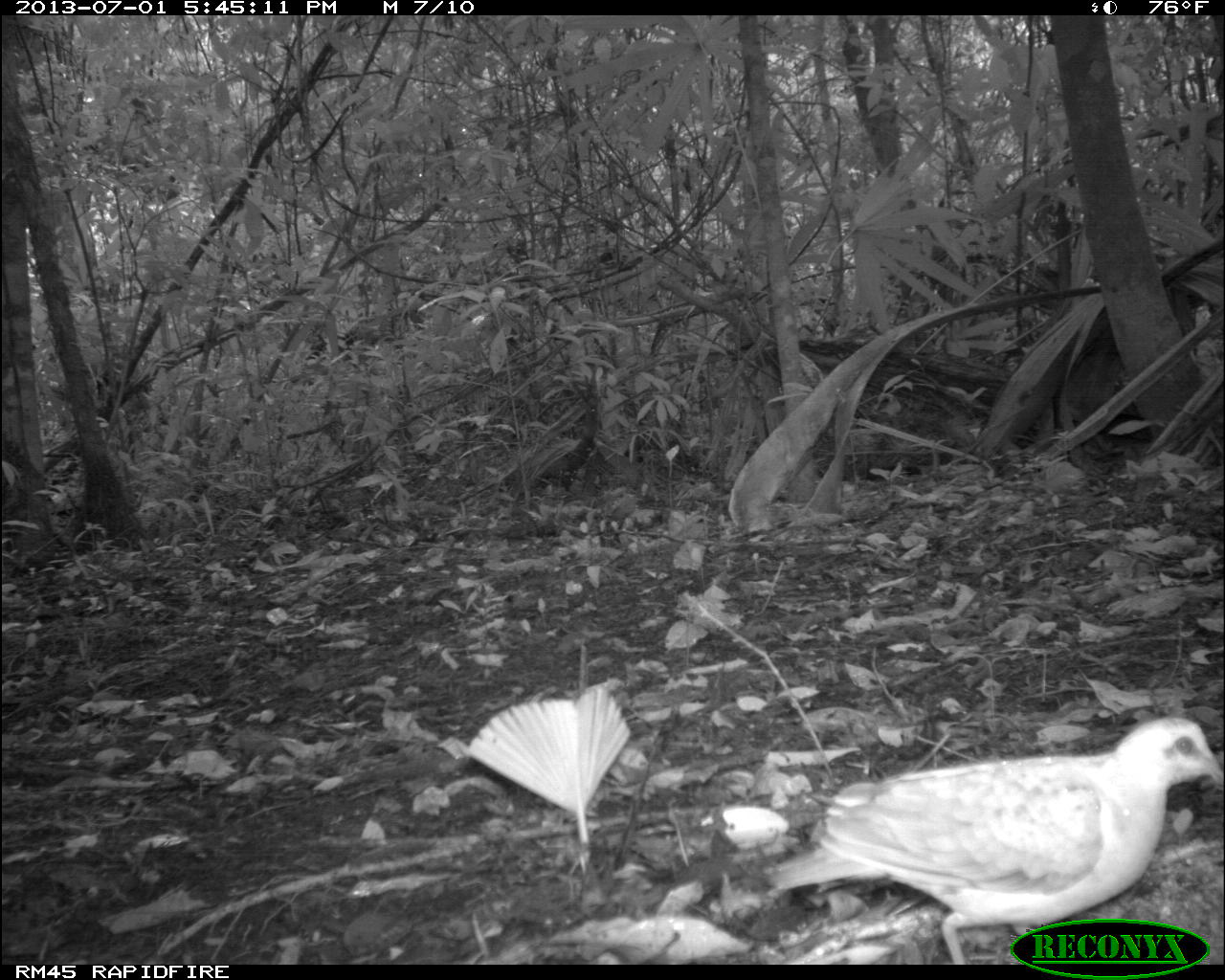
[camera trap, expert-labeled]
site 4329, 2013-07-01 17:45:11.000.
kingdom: Animalia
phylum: Chordata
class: Aves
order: Columbiformes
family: Columbidae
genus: Geotrygon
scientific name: Geotrygon montana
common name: ruddy quail-dove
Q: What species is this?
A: Geotrygon montana (ruddy quail-dove).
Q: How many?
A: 1.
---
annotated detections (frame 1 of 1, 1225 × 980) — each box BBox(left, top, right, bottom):
geotrygon montana: BBox(763, 709, 1220, 960)